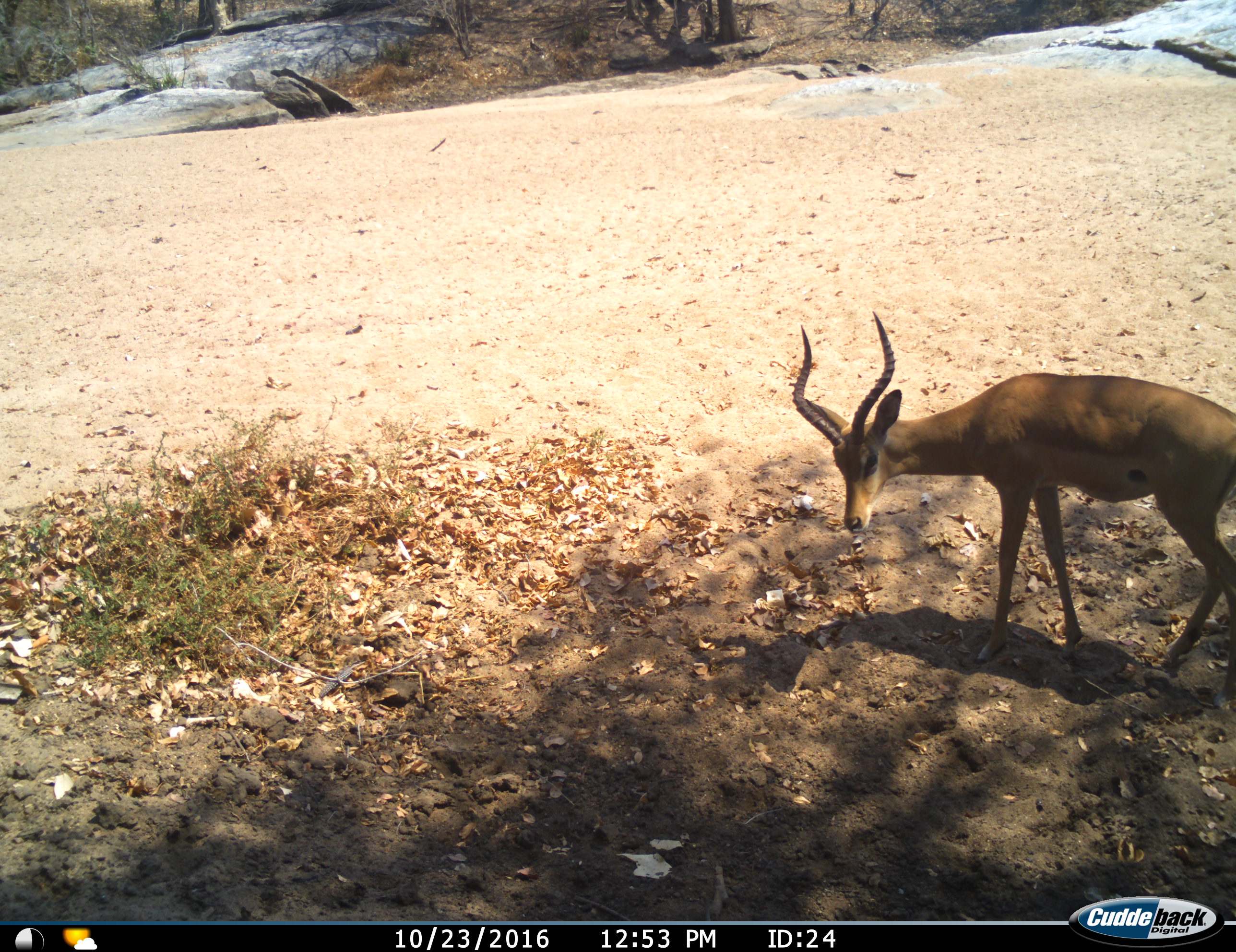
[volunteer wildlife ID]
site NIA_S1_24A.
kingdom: Animalia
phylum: Chordata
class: Mammalia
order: Artiodactyla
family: Bovidae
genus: Aepyceros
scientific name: Aepyceros melampus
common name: impala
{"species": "impala (Aepyceros melampus)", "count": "1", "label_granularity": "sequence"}